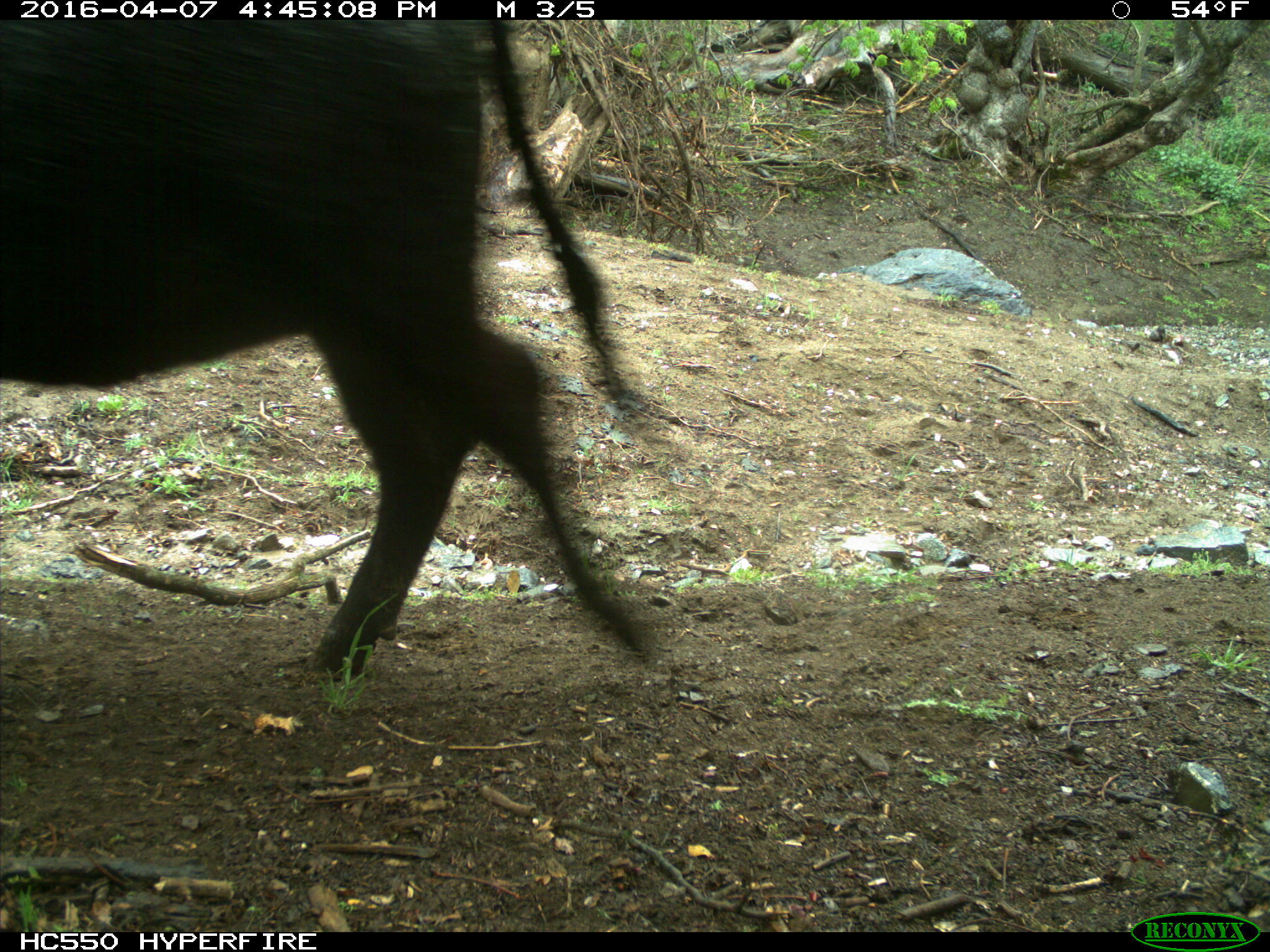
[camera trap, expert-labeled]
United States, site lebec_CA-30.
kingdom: Animalia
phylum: Chordata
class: Mammalia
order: Artiodactyla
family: Bovidae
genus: Bos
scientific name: Bos taurus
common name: domestic cow